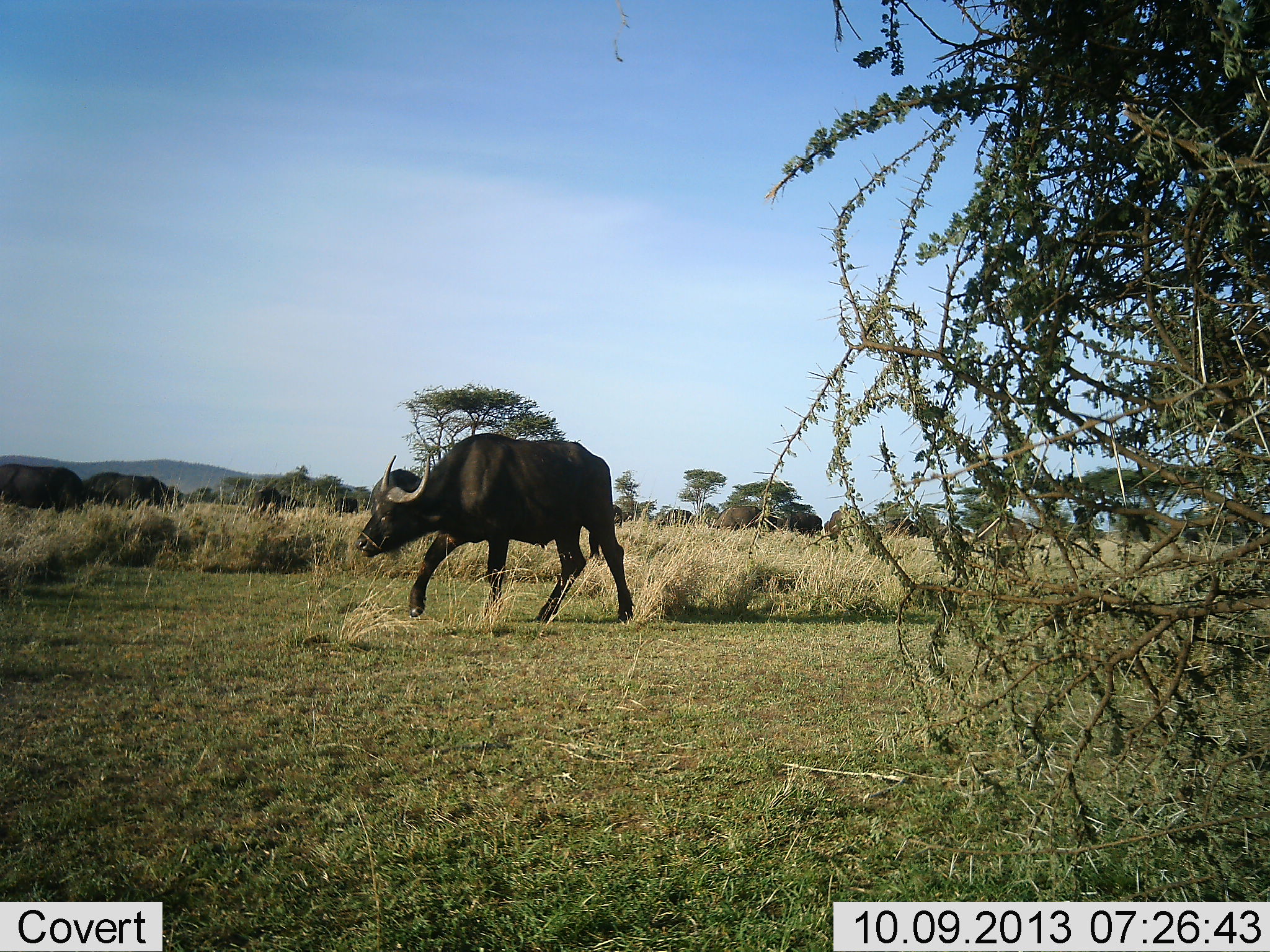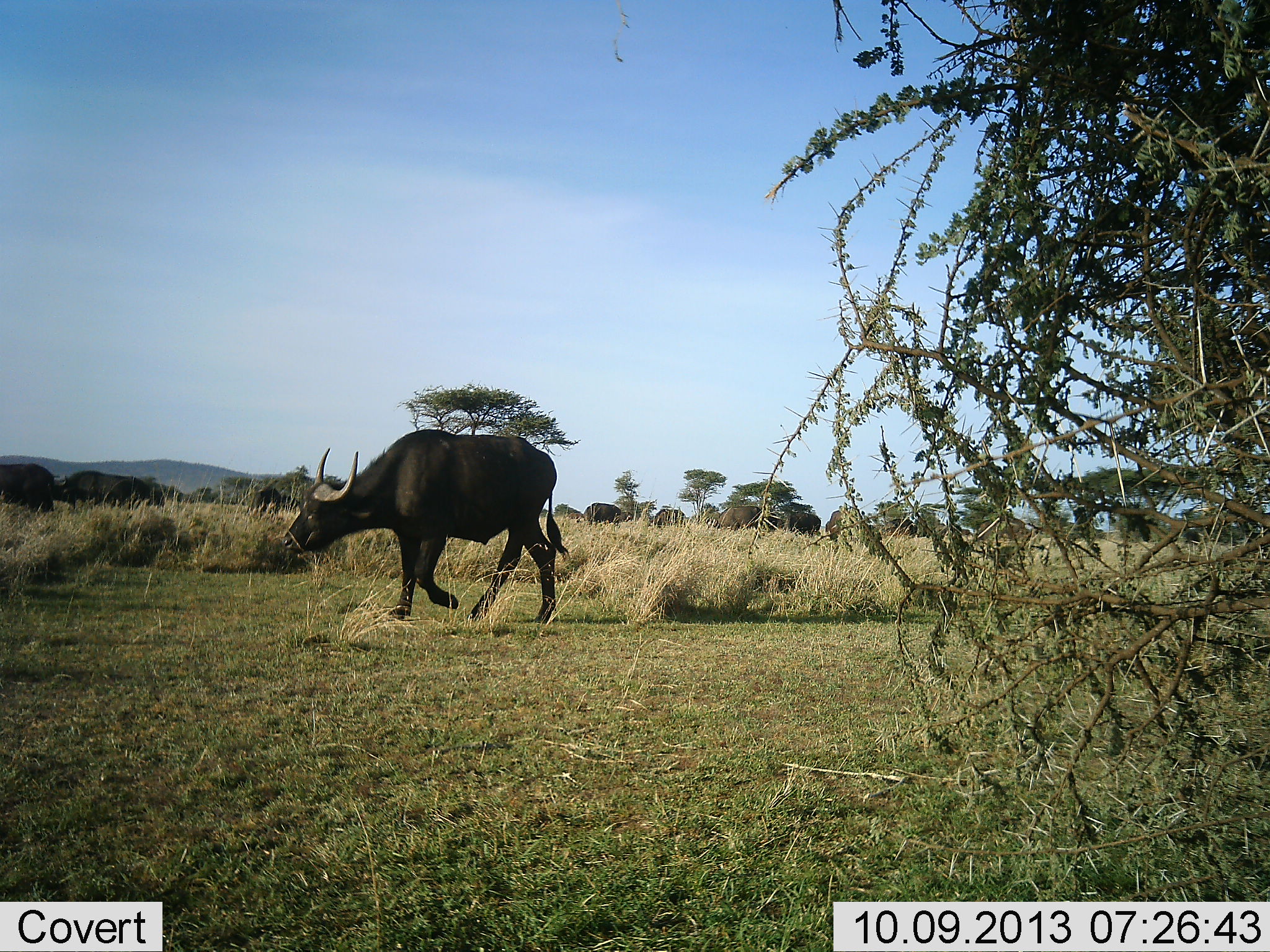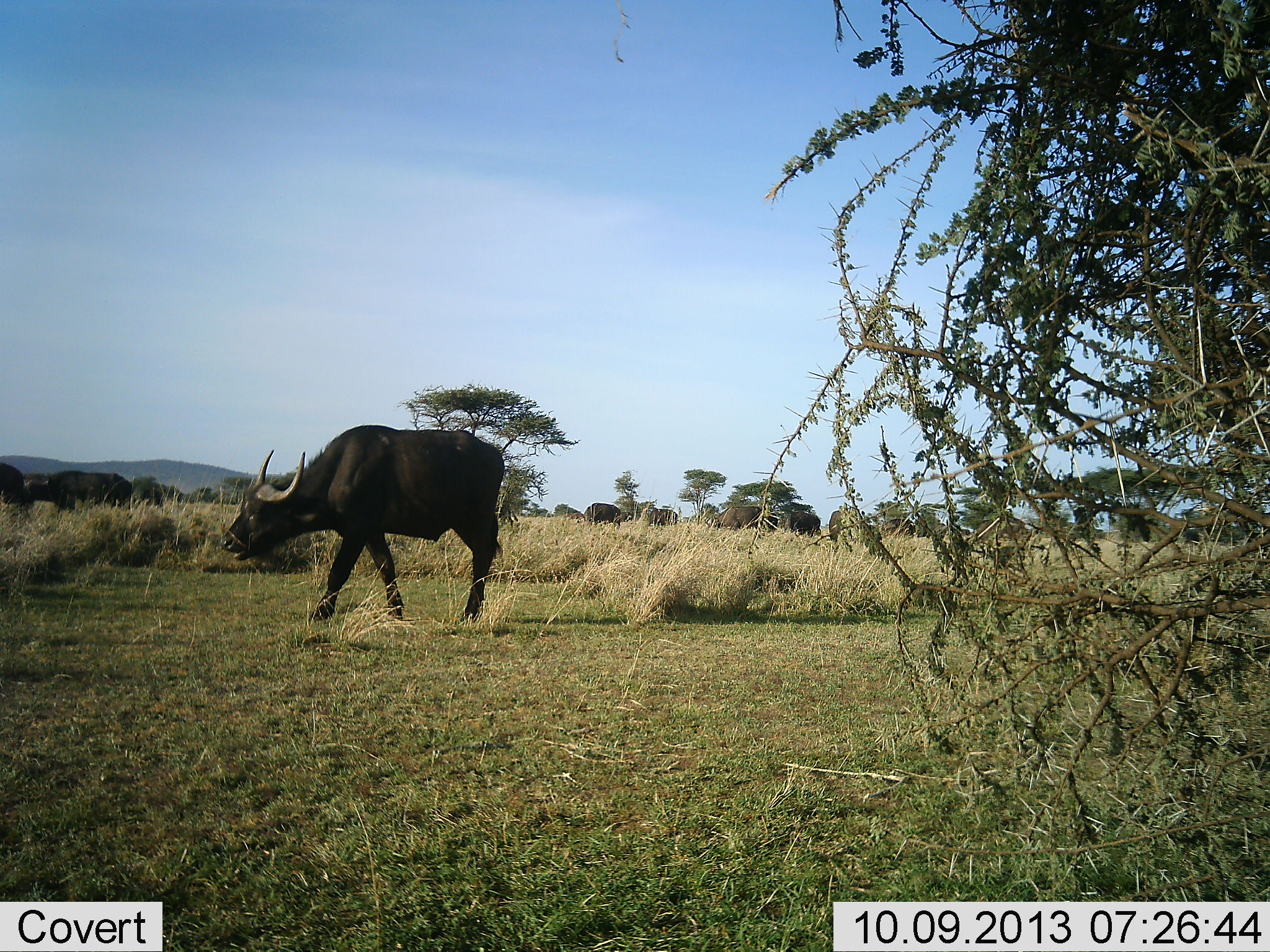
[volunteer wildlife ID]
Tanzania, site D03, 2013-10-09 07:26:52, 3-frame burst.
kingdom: Animalia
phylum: Chordata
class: Mammalia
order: Artiodactyla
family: Bovidae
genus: Syncerus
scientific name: Syncerus caffer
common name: cape buffalo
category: buffalo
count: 11-50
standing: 56%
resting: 6%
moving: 100%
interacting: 6%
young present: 0%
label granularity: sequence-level